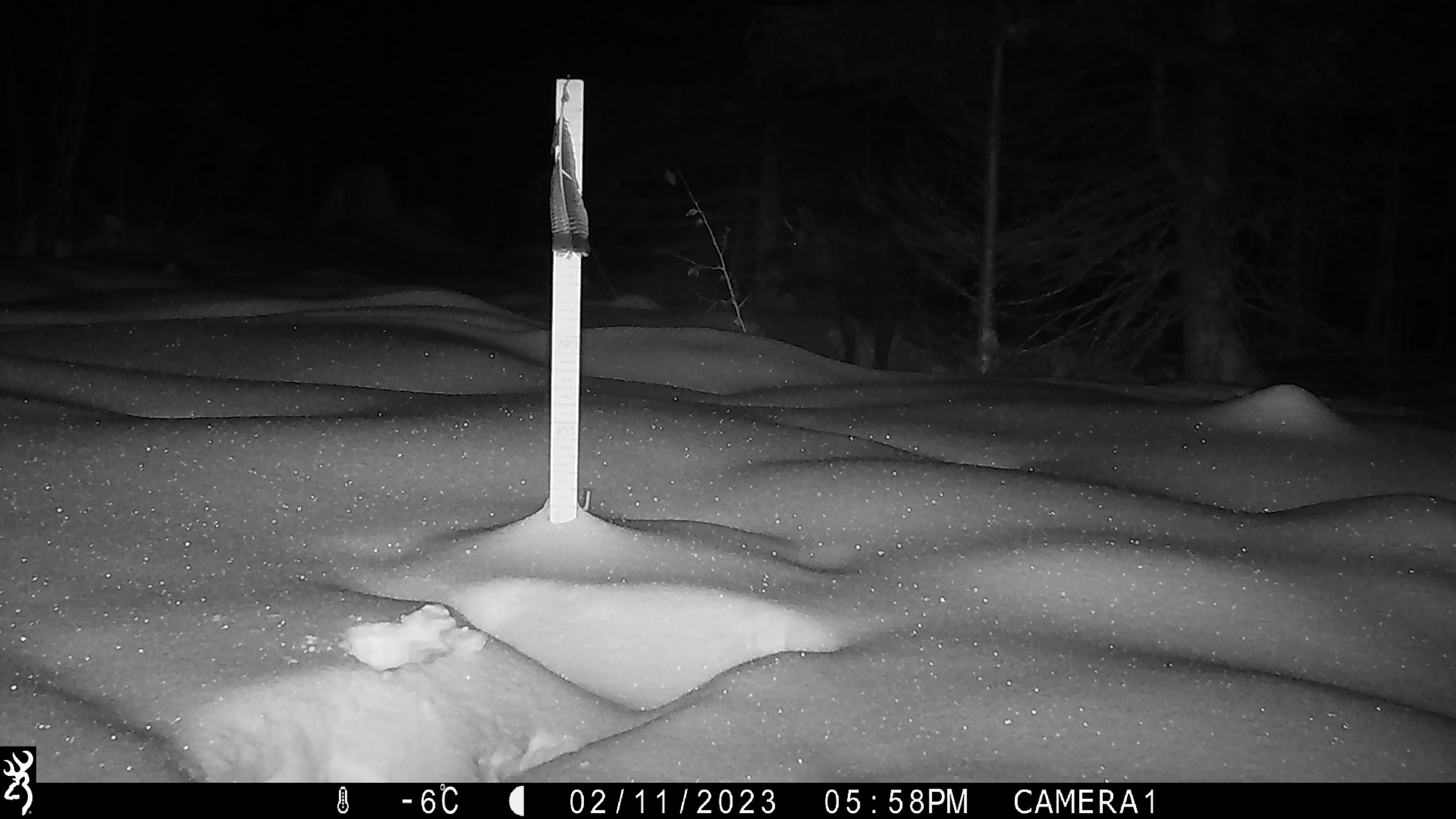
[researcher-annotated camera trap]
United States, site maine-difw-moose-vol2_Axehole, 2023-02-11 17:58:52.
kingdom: Animalia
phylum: Chordata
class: Mammalia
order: Artiodactyla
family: Cervidae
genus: Alces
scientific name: Alces alces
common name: moose